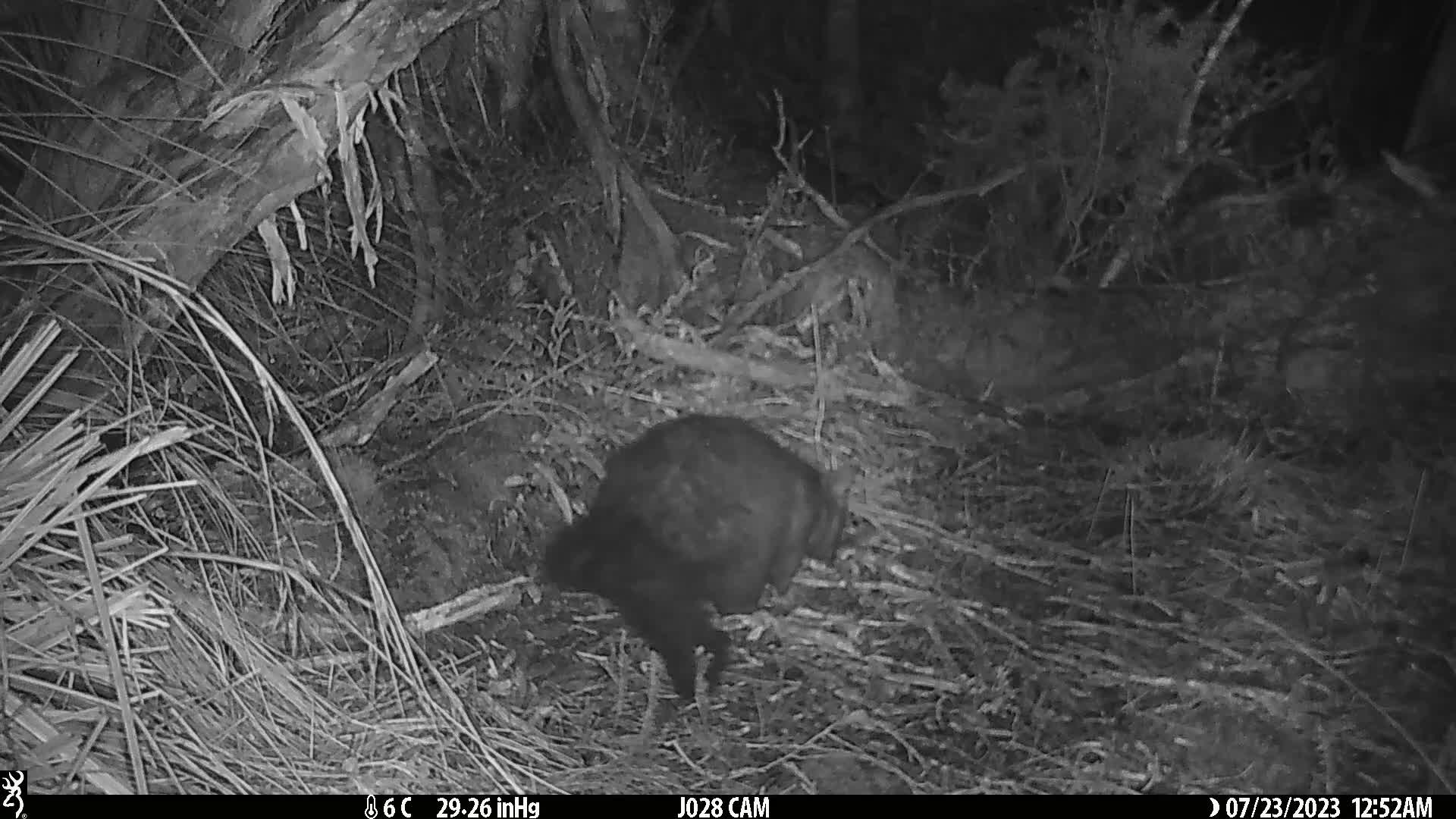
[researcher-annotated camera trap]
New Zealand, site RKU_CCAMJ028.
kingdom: Animalia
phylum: Chordata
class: Mammalia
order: Diprotodontia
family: Phalangeridae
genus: Trichosurus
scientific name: Trichosurus vulpecula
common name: common brushtail possum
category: possum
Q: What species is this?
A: Possum (common brushtail possum) (Trichosurus vulpecula).